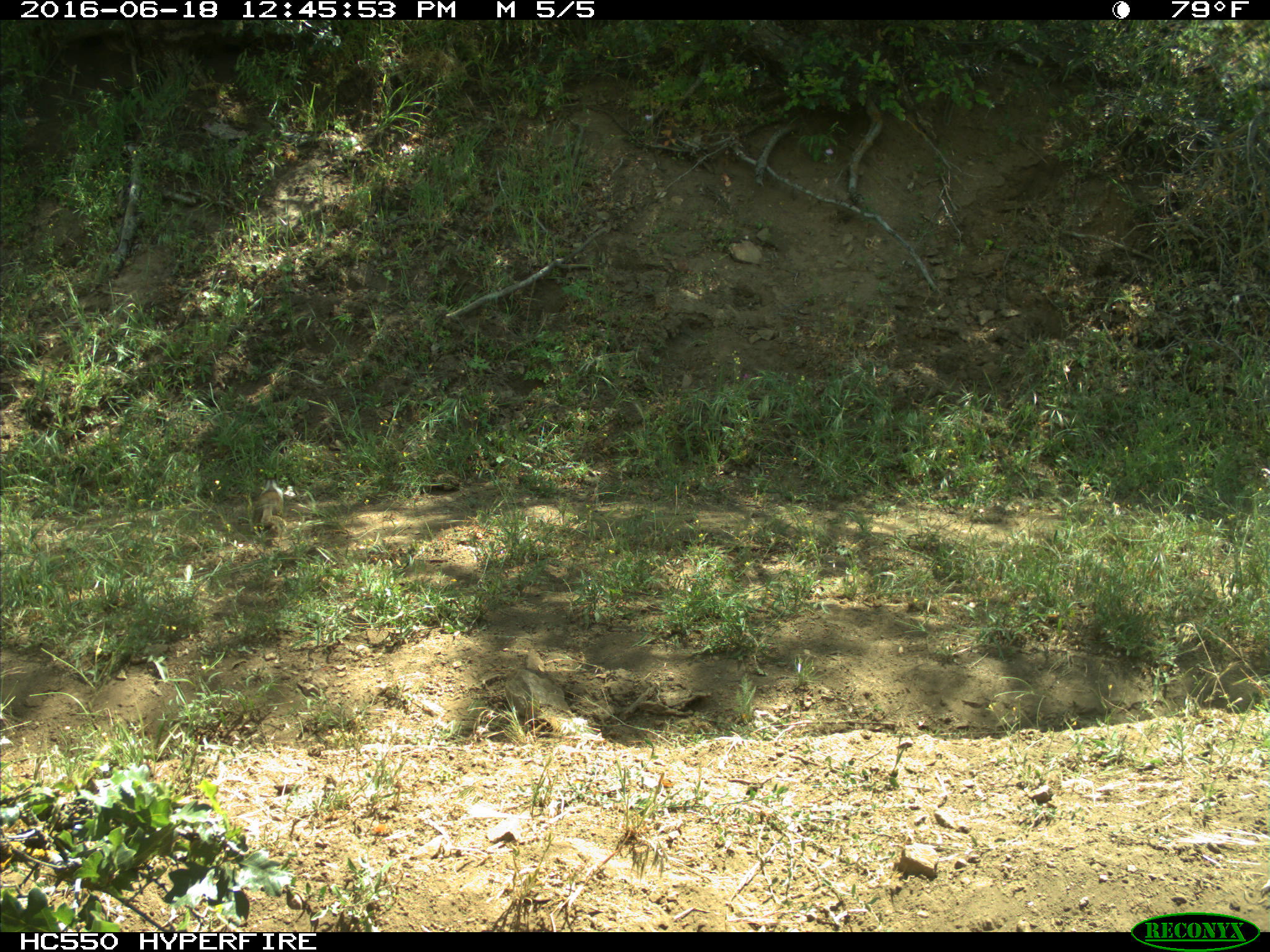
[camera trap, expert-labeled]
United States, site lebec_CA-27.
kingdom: Animalia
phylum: Chordata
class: Mammalia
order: Rodentia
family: Sciuridae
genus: Otospermophilus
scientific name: Otospermophilus beecheyi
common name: california ground squirrel